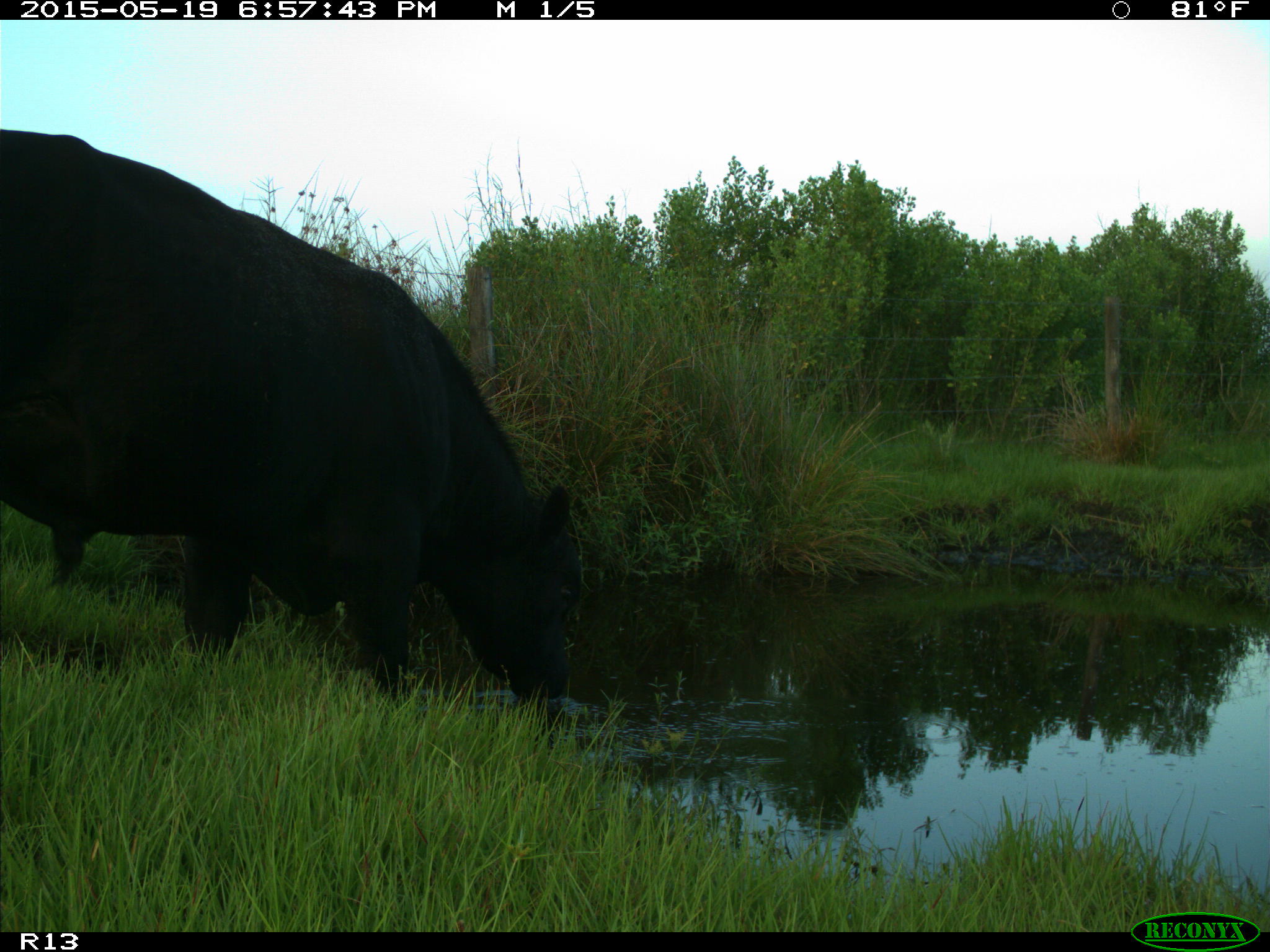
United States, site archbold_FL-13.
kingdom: Animalia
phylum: Chordata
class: Mammalia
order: Artiodactyla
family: Bovidae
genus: Bos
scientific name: Bos taurus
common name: domestic cow